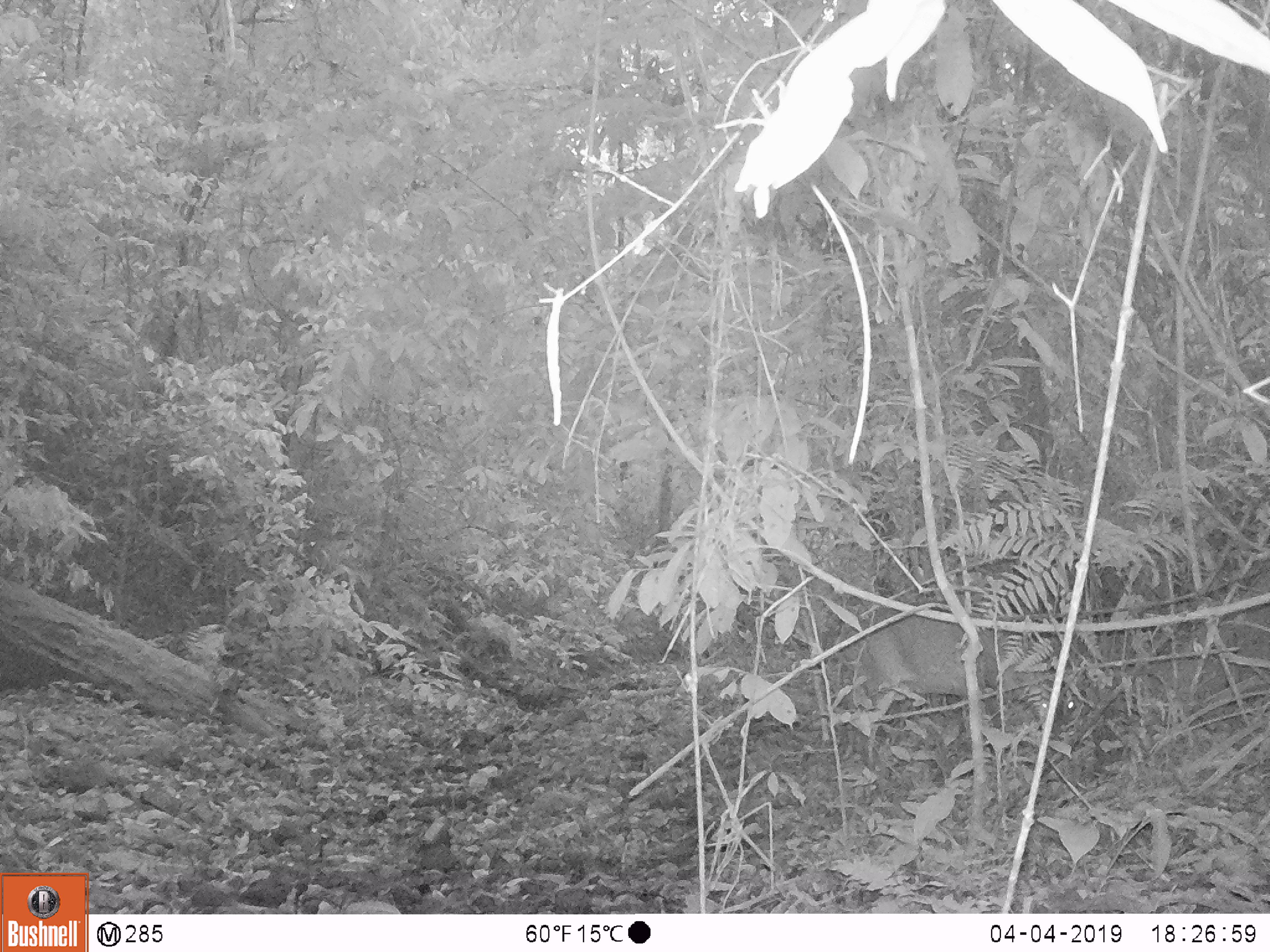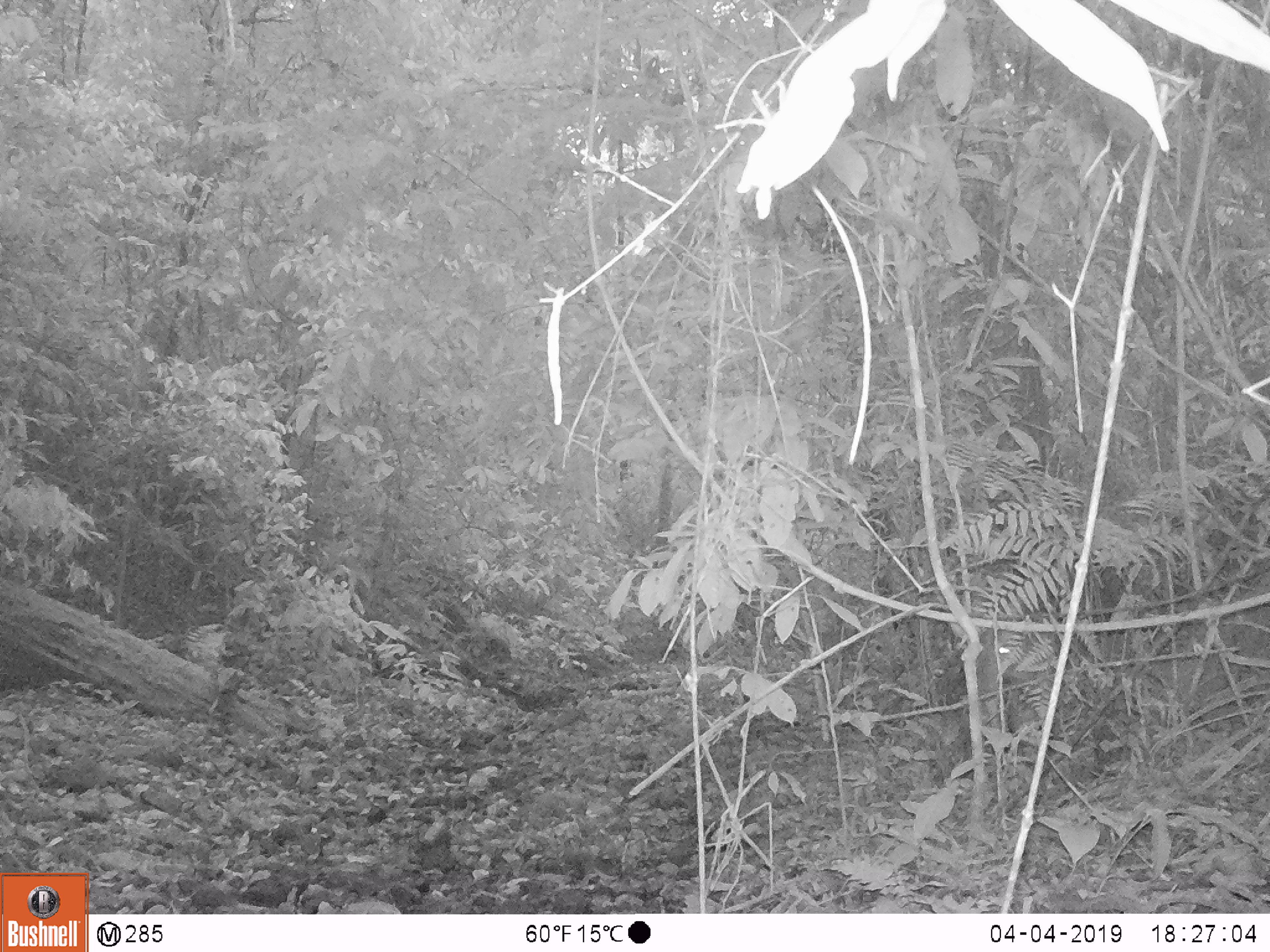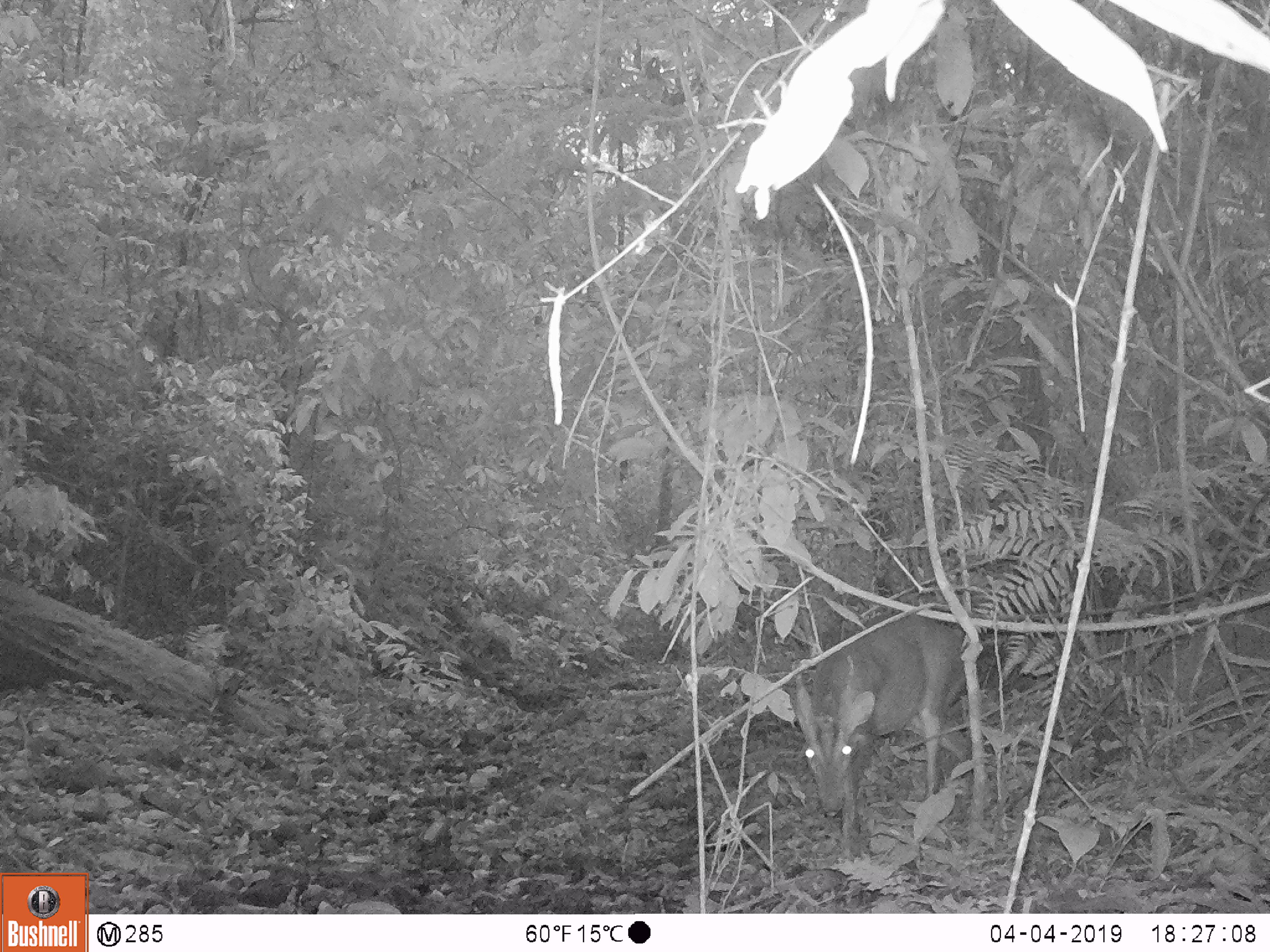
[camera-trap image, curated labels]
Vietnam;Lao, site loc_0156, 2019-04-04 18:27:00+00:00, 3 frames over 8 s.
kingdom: Animalia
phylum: Chordata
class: Mammalia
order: Artiodactyla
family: Cervidae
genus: Muntiacus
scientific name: Muntiacus vuquangensis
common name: large-antlered muntjac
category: large antlered muntjac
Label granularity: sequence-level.